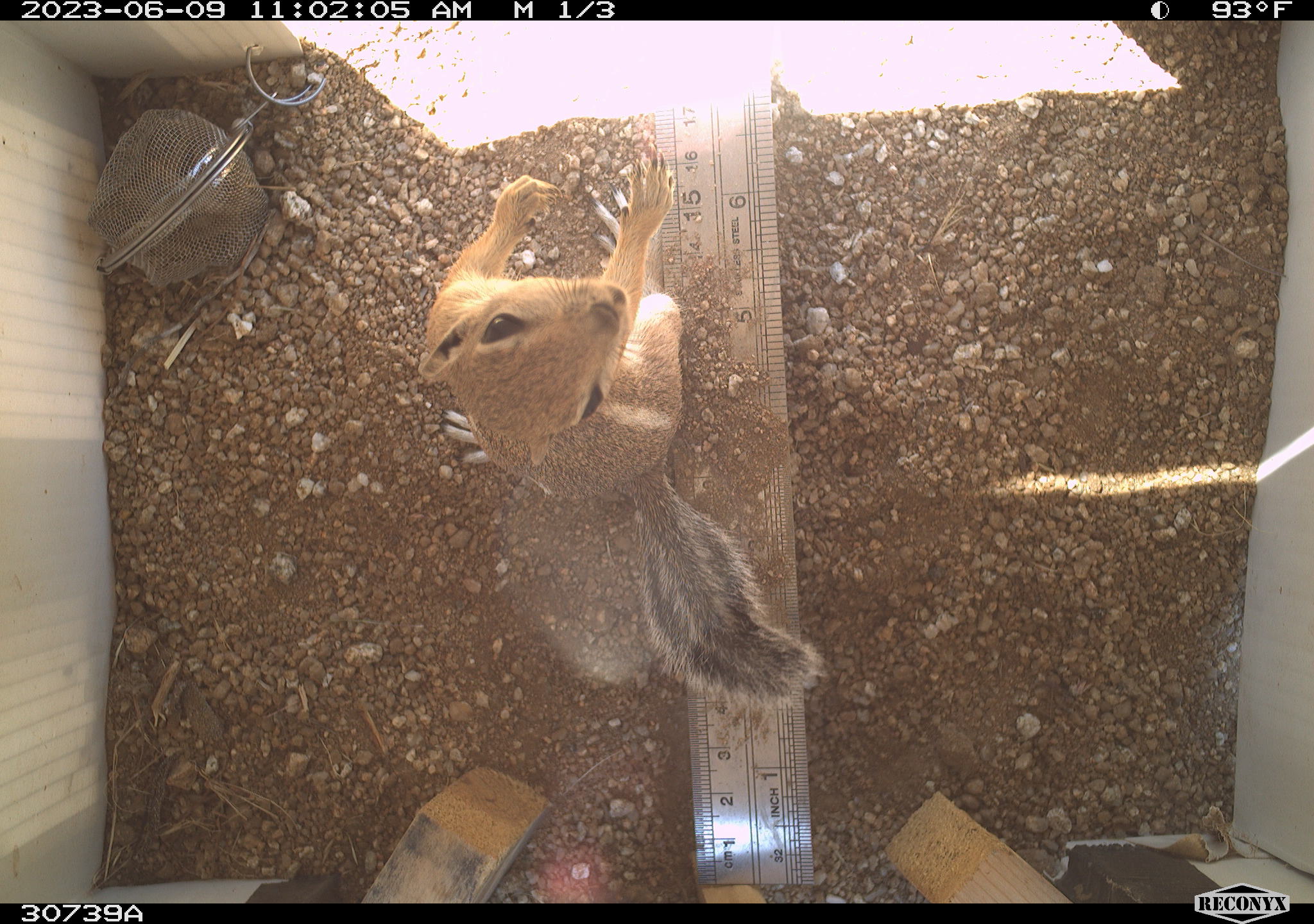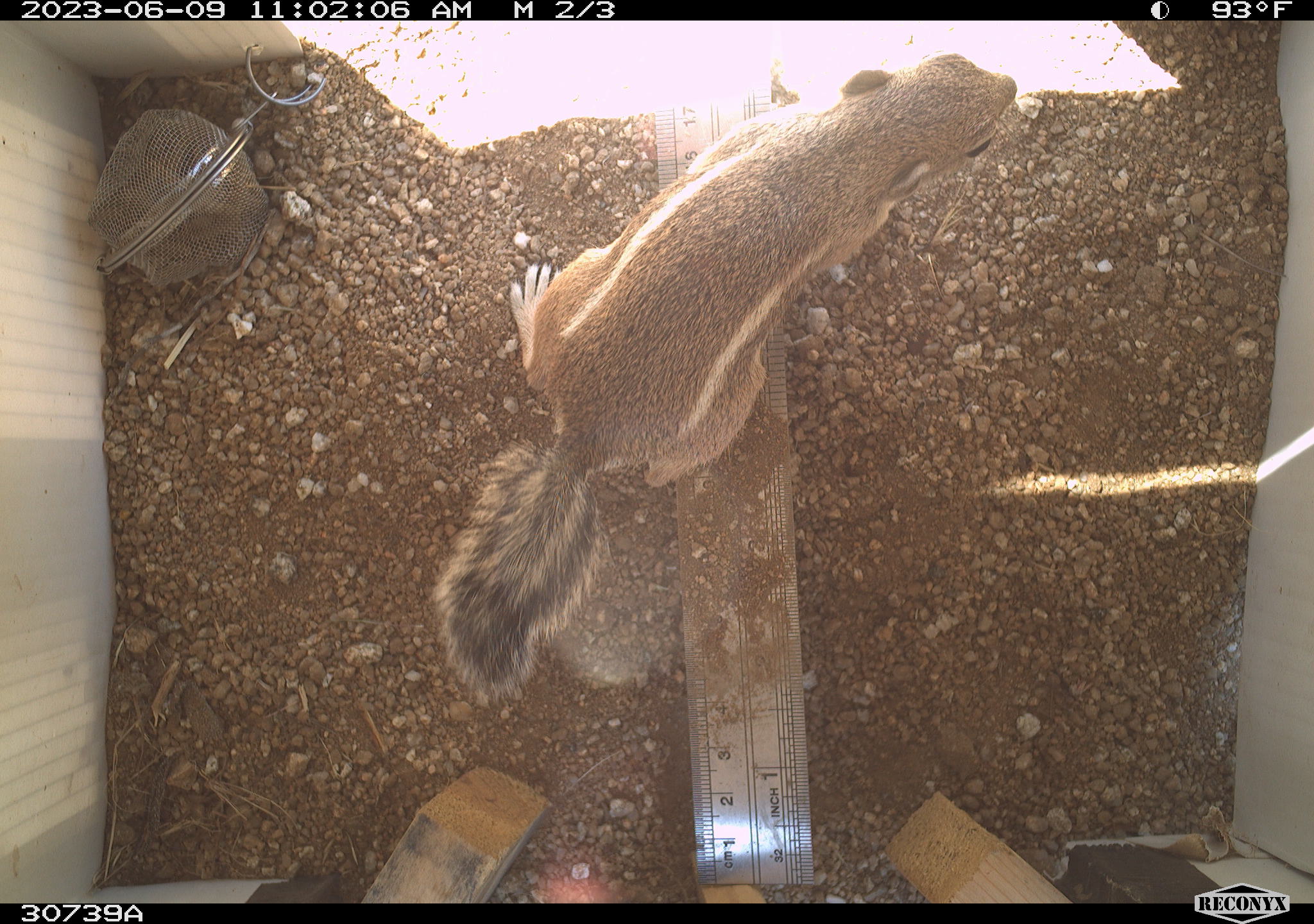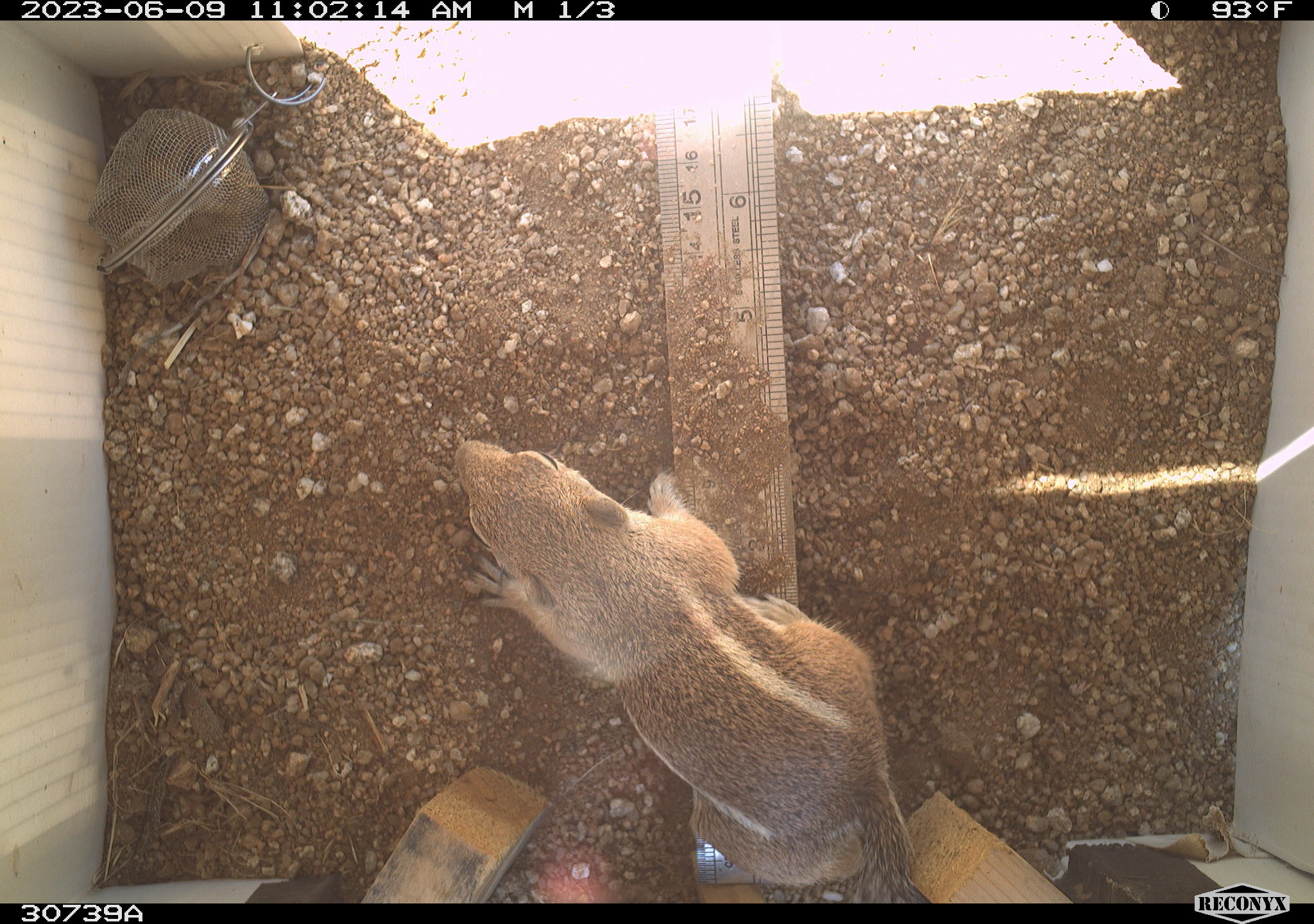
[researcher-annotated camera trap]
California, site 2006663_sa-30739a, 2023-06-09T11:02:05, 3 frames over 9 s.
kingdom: Animalia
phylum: Chordata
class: Mammalia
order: Rodentia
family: Sciuridae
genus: Ammospermophilus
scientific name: Ammospermophilus leucurus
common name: white-tailed antelope squirrel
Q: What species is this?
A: White-tailed antelope squirrel (Ammospermophilus leucurus).